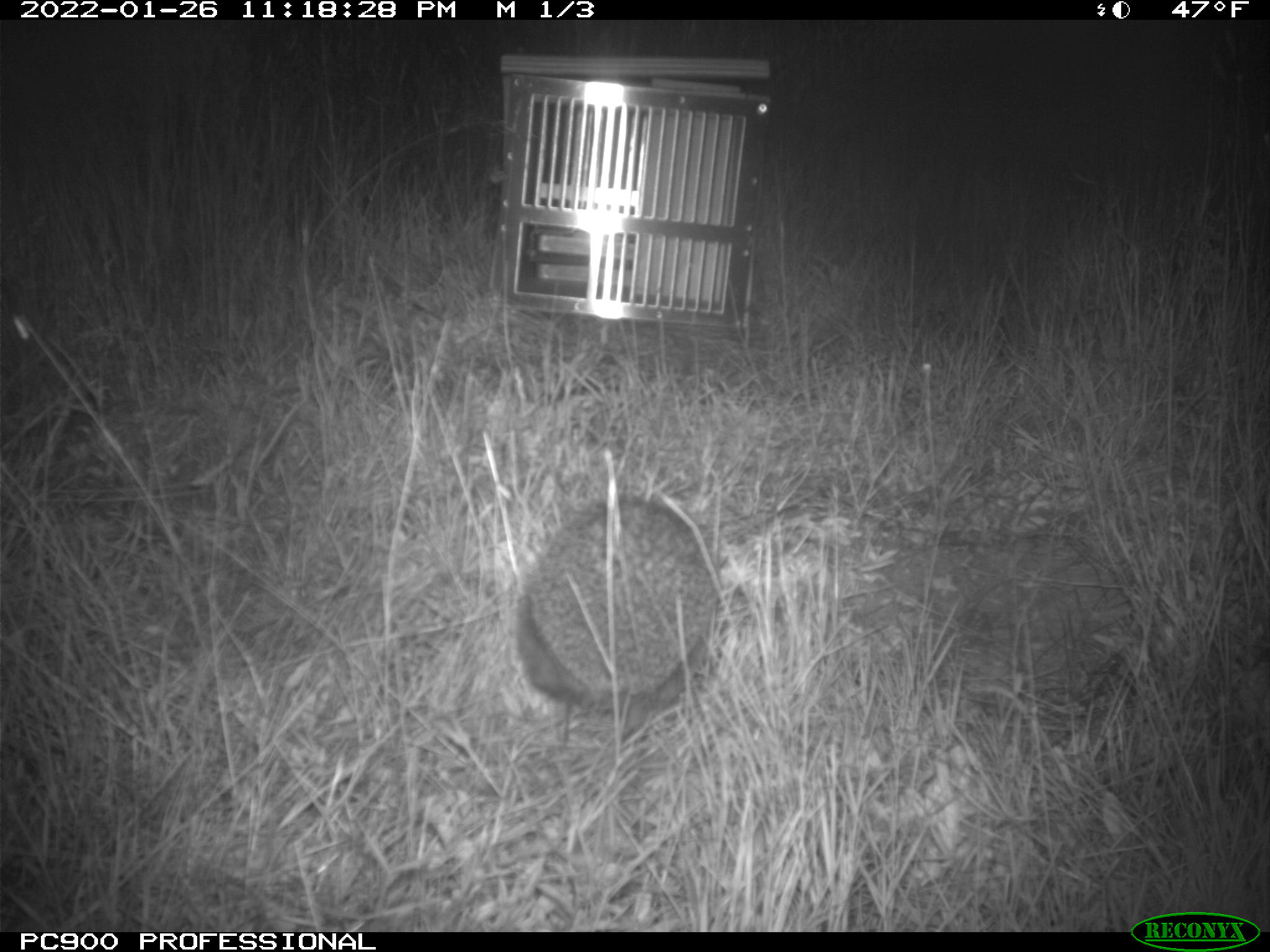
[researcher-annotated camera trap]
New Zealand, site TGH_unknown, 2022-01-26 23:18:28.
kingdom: Animalia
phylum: Chordata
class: Mammalia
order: Eulipotyphla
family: Erinaceidae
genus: Erinaceus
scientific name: Erinaceus europaeus europaeus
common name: european hedgehog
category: hedgehog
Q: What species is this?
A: Hedgehog (european hedgehog) (Erinaceus europaeus europaeus).